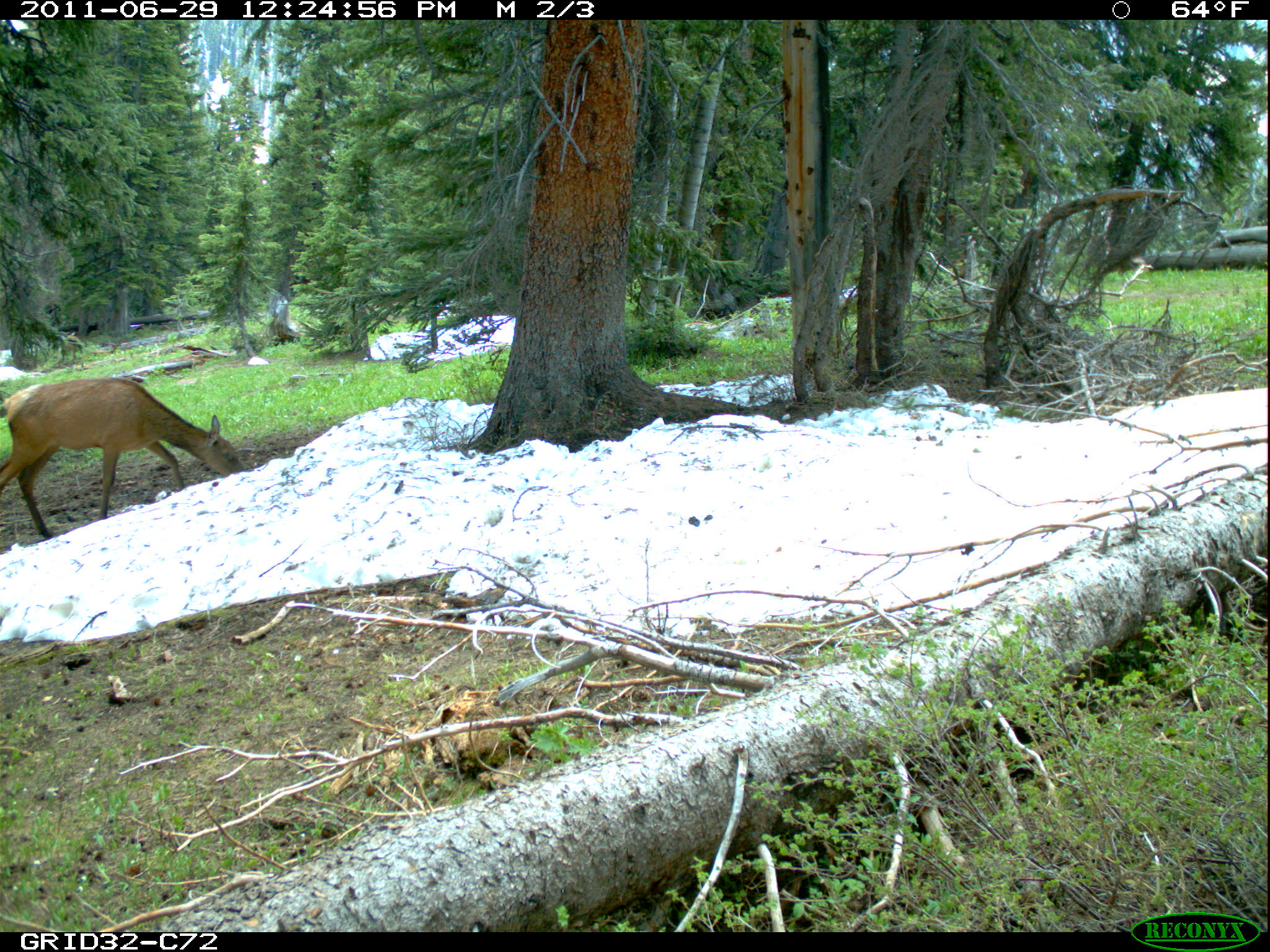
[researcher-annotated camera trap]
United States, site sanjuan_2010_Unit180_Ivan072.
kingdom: Animalia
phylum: Chordata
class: Mammalia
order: Artiodactyla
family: Cervidae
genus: Cervus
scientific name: Cervus elaphus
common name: red deer